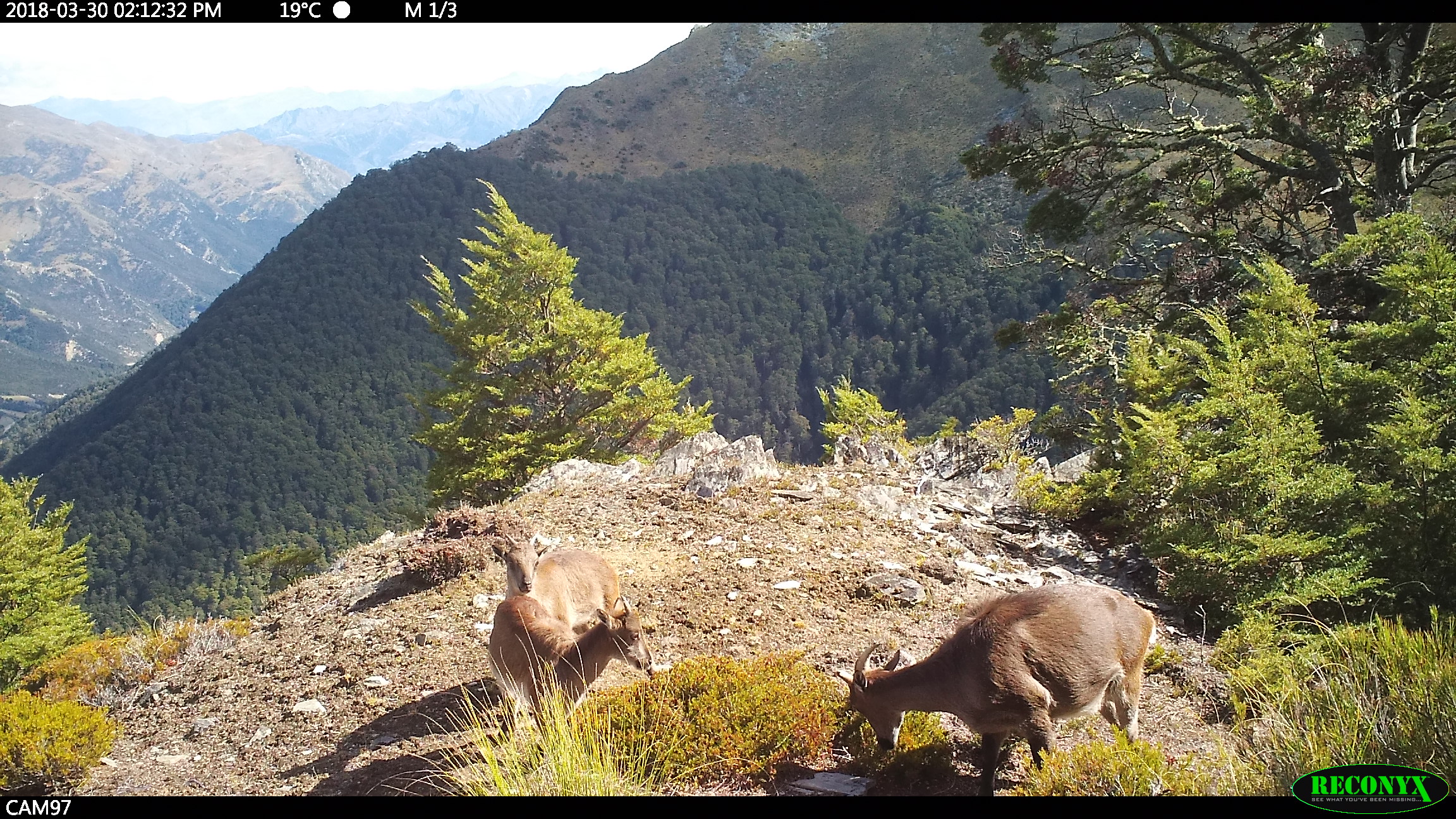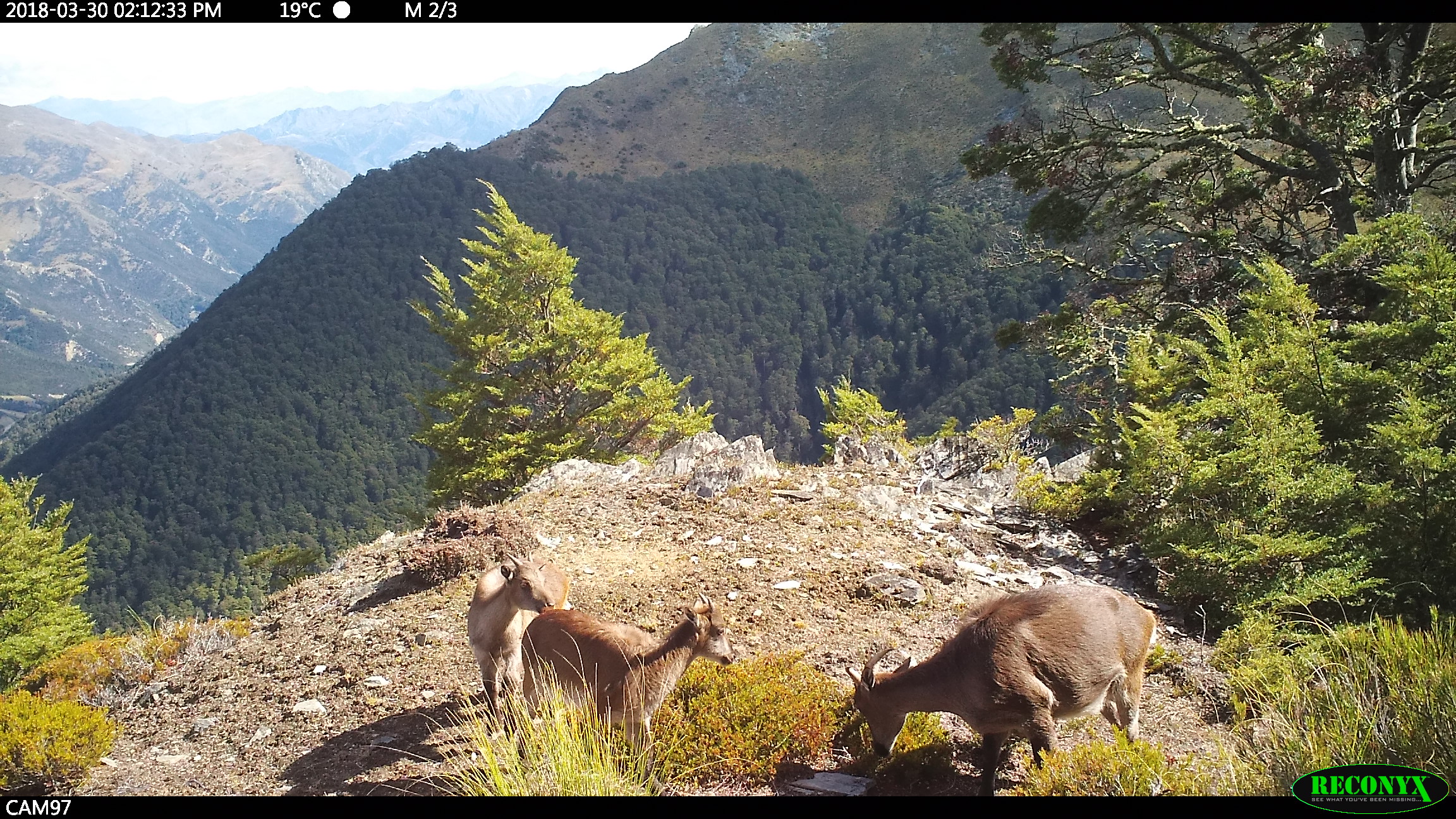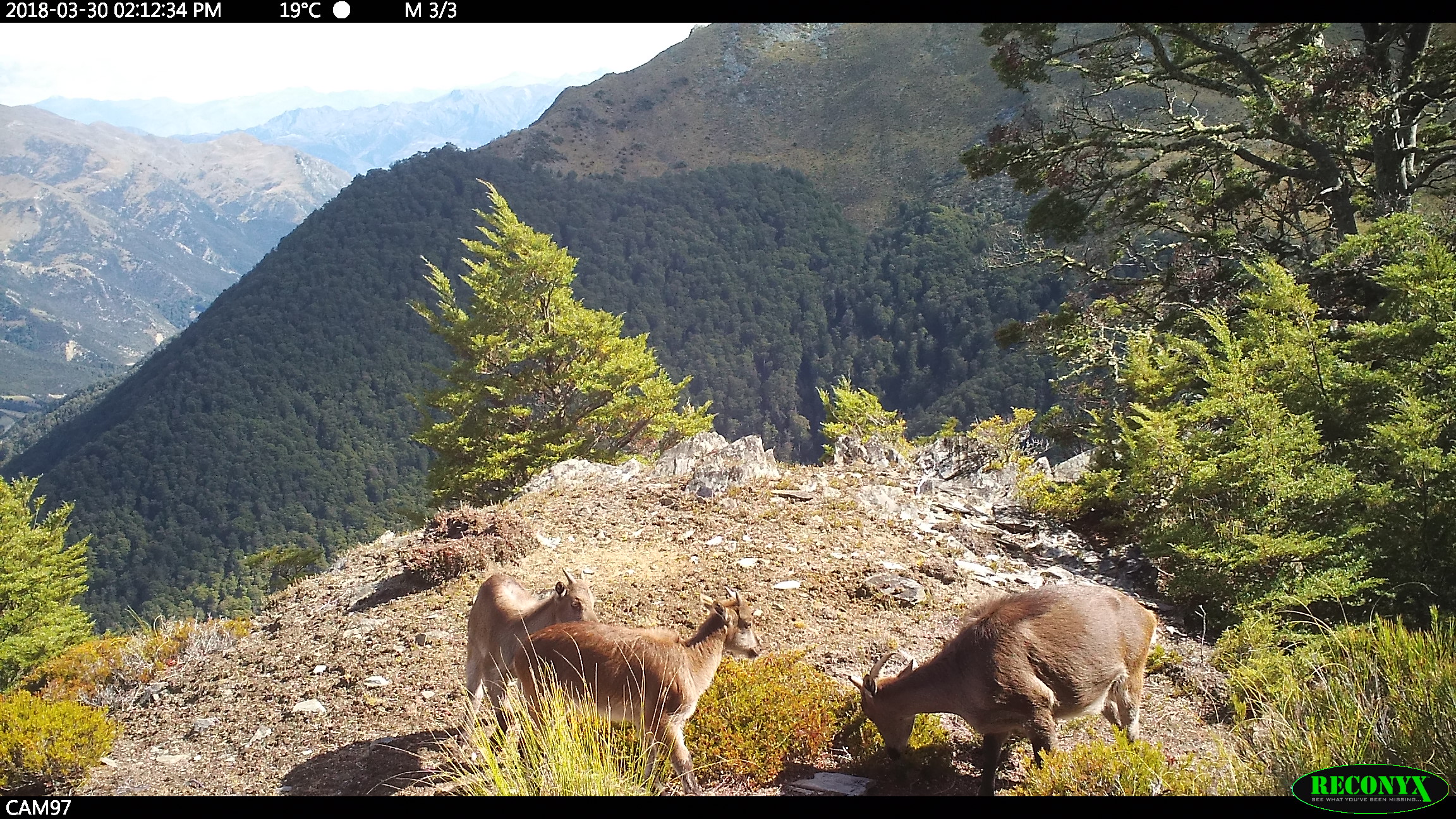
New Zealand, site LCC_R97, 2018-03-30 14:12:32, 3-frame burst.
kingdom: Animalia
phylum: Chordata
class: Mammalia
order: Artiodactyla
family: Bovidae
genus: Nilgiritragus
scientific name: Nilgiritragus hylocrius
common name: tahr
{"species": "tahr (Nilgiritragus hylocrius)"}